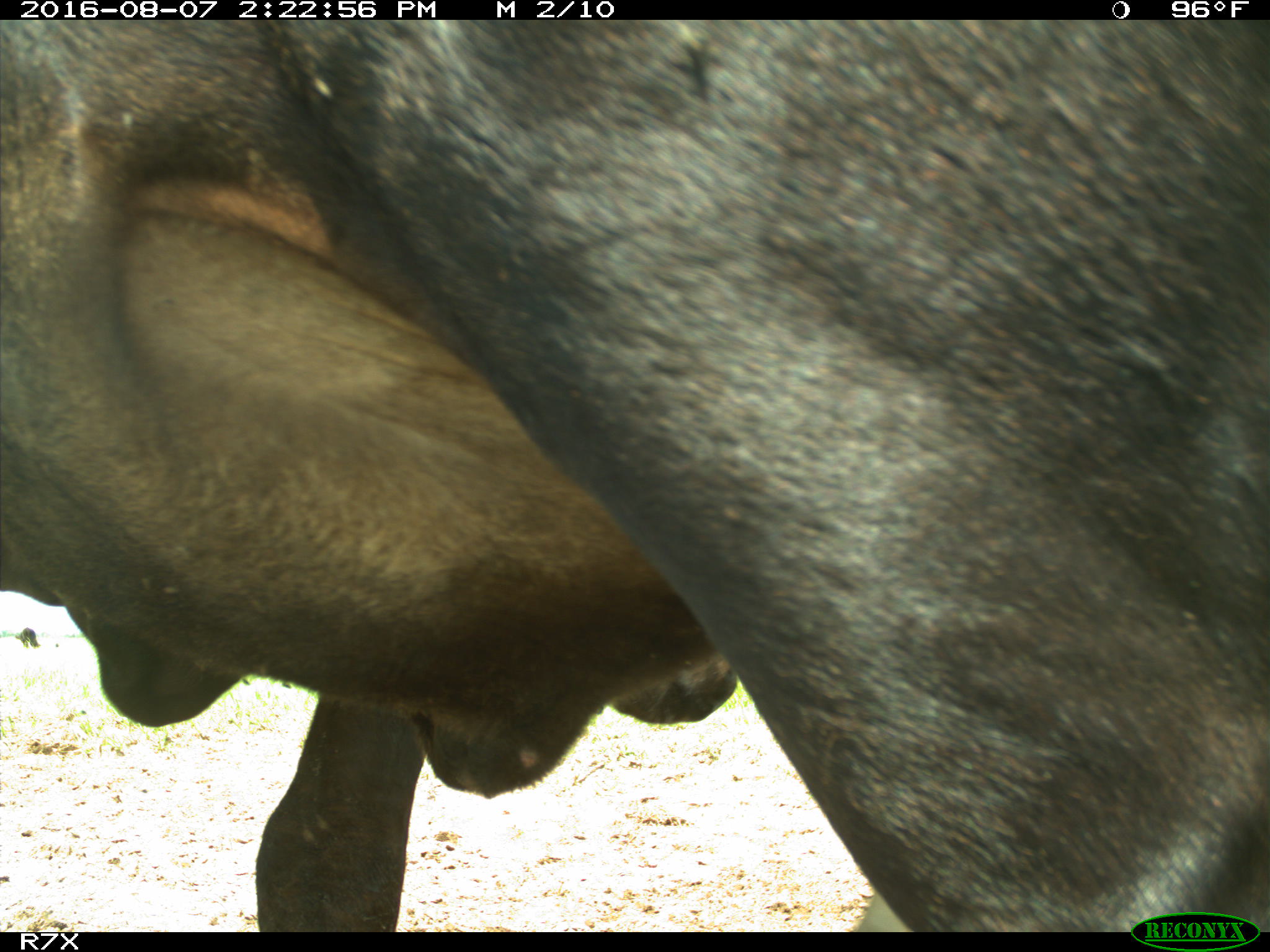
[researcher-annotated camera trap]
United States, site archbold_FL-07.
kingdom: Animalia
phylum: Chordata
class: Mammalia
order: Artiodactyla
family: Bovidae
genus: Bos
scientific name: Bos taurus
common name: domestic cow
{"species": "Bos taurus (domestic cow)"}